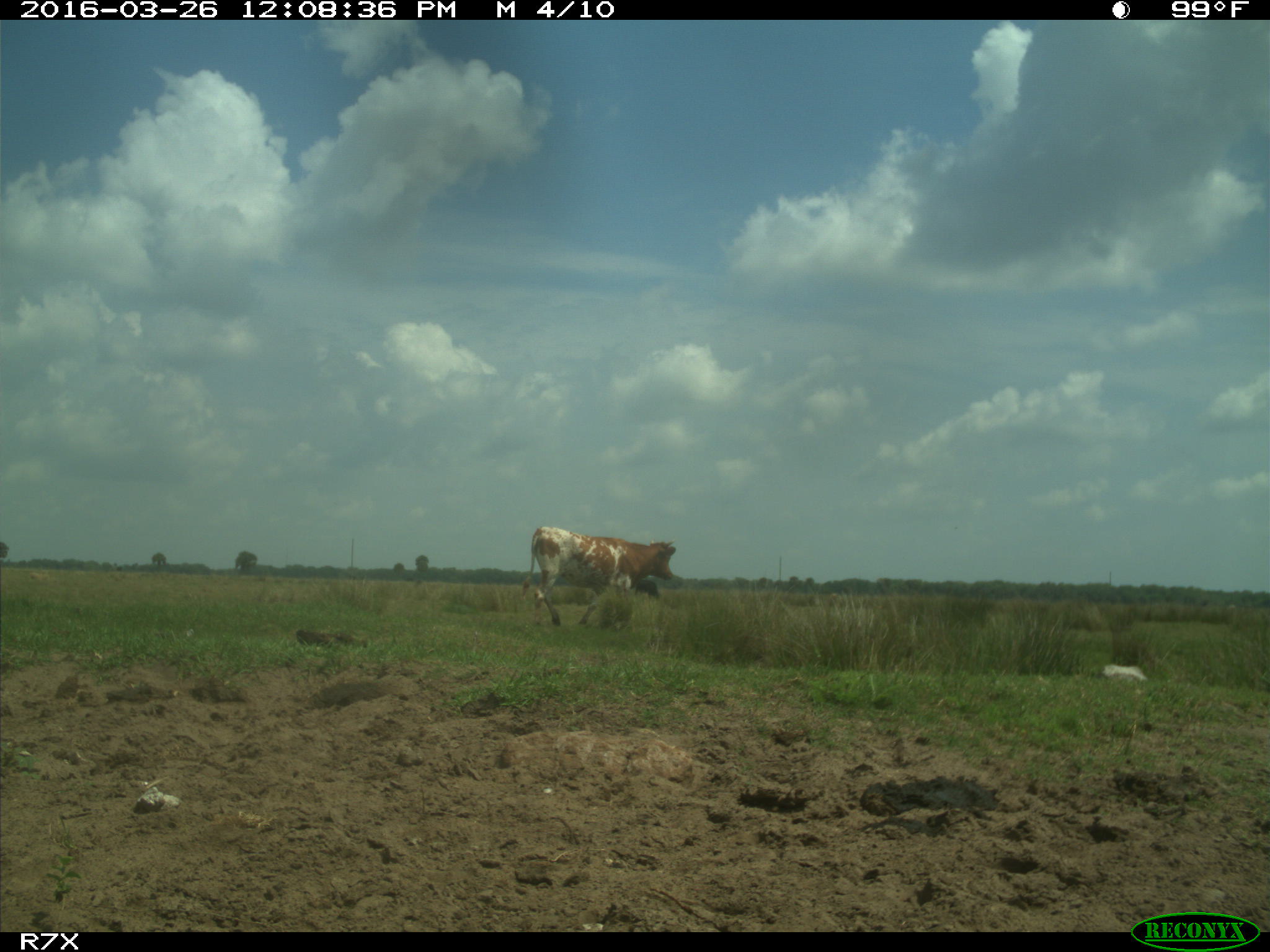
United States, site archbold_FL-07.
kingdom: Animalia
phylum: Chordata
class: Mammalia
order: Artiodactyla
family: Bovidae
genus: Bos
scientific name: Bos taurus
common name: domestic cow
Bos taurus (domestic cow).